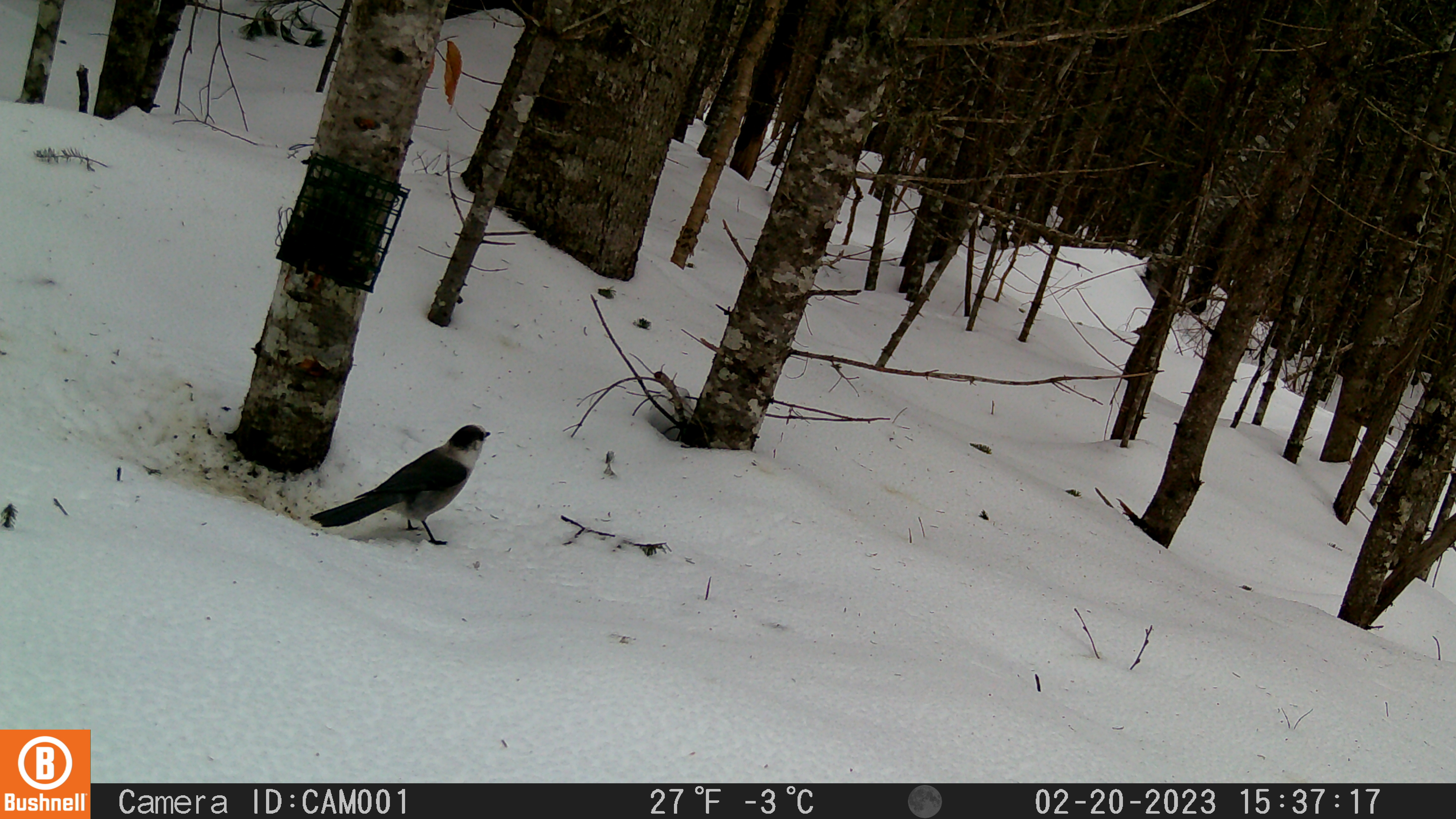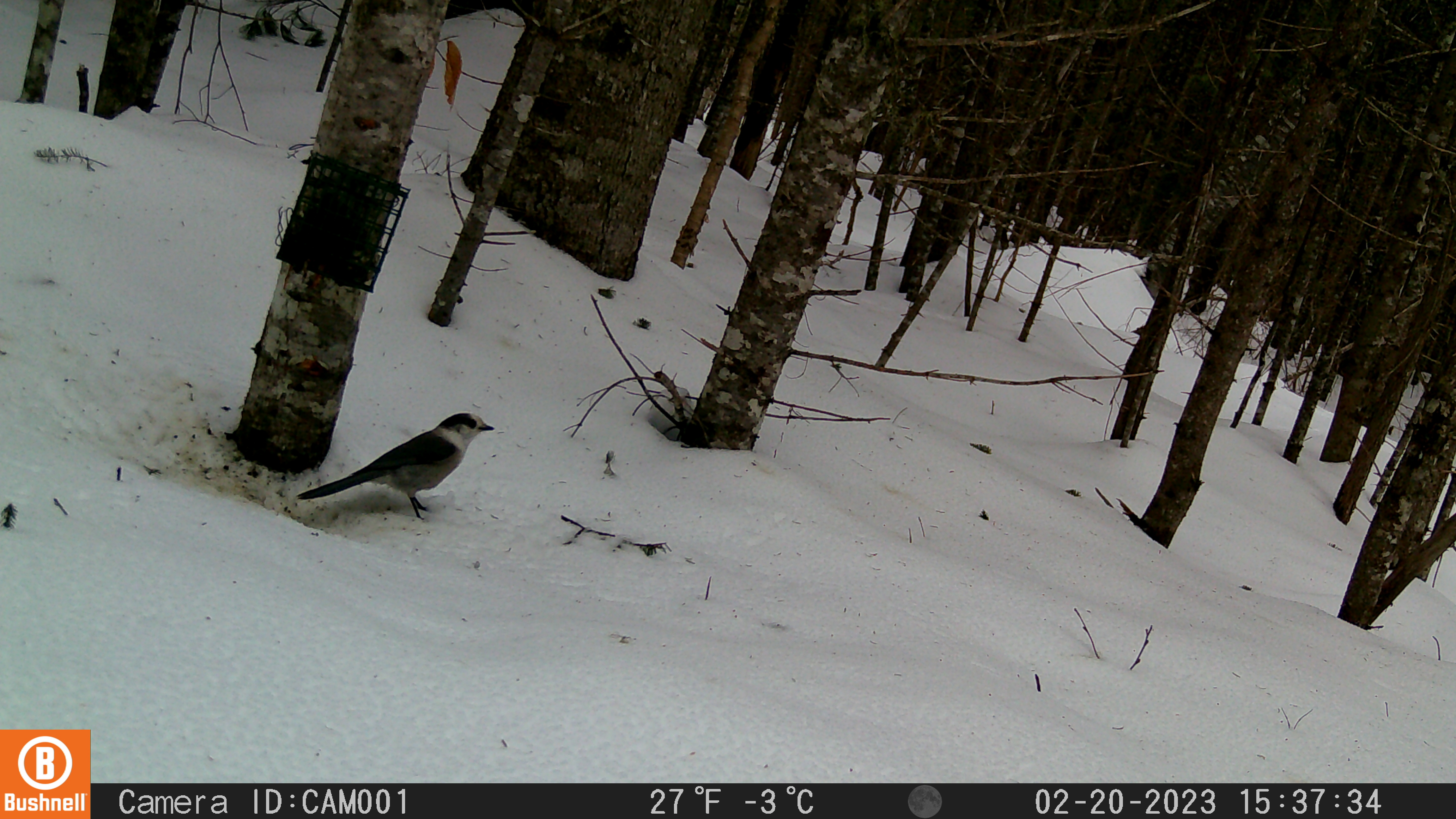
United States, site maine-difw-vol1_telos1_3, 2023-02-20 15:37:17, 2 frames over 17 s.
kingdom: Animalia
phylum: Chordata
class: Aves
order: Passeriformes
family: Corvidae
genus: Perisoreus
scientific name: Perisoreus canadensis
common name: canada jay